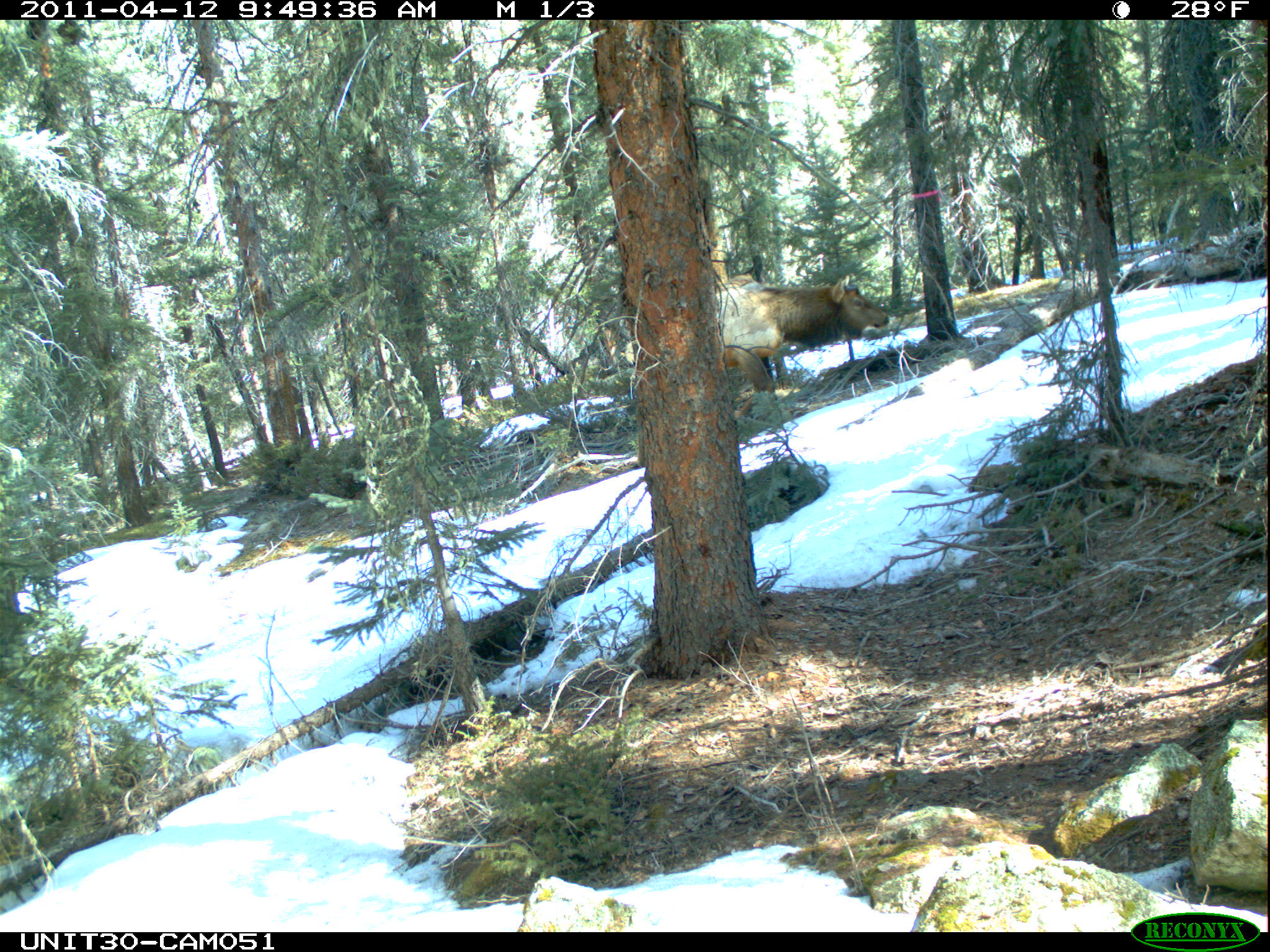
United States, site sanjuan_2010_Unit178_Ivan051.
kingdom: Animalia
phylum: Chordata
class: Mammalia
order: Artiodactyla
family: Cervidae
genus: Cervus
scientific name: Cervus elaphus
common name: red deer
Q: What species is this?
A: Cervus elaphus (red deer).